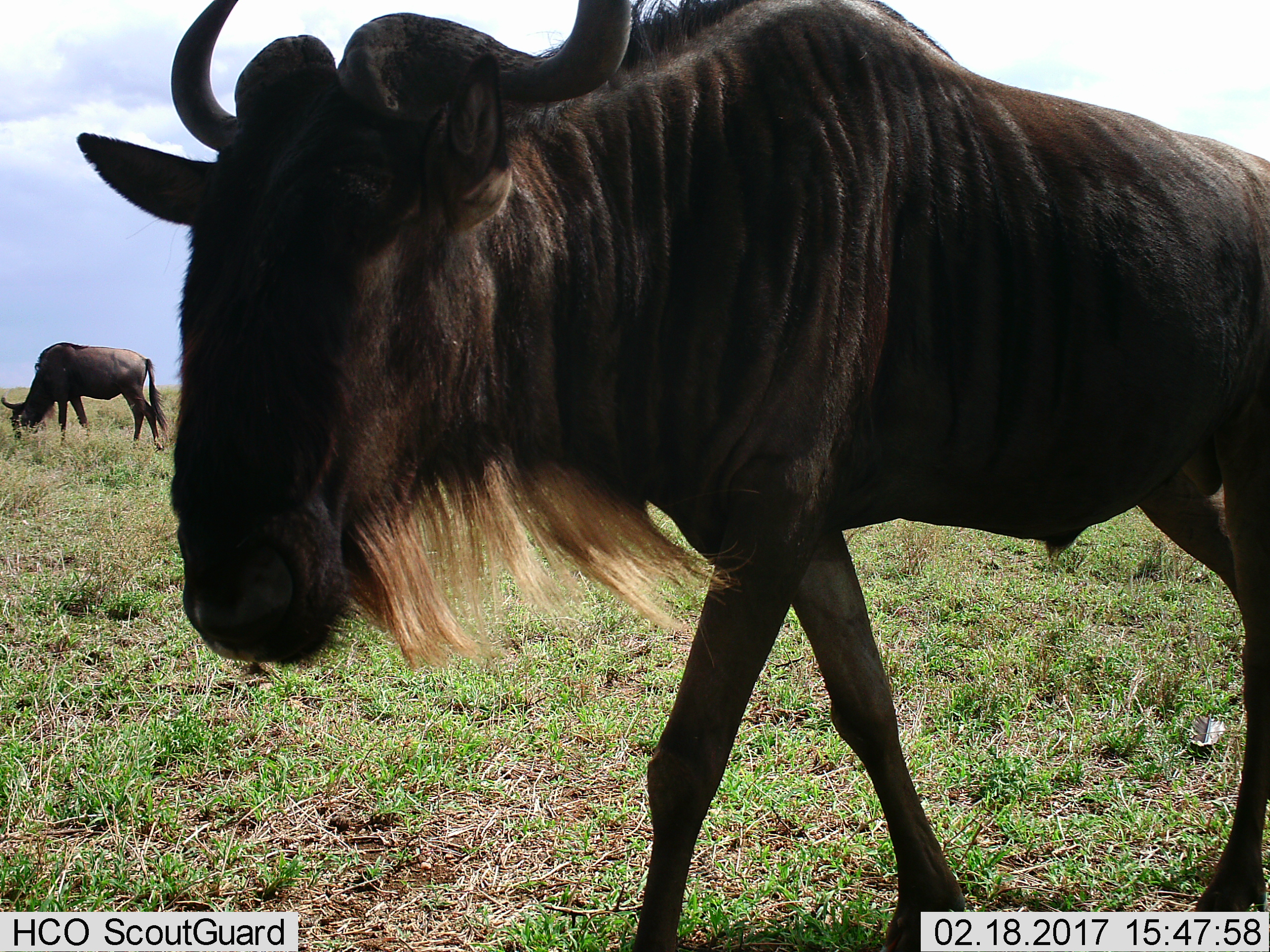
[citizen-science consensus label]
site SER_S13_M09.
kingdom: Animalia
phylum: Chordata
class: Mammalia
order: Artiodactyla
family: Bovidae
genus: Connochaetes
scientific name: Connochaetes taurinus taurinus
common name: blue wildebeest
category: wildebeestblue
Wildebeestblue (blue wildebeest) (Connochaetes taurinus taurinus), count 2. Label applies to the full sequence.